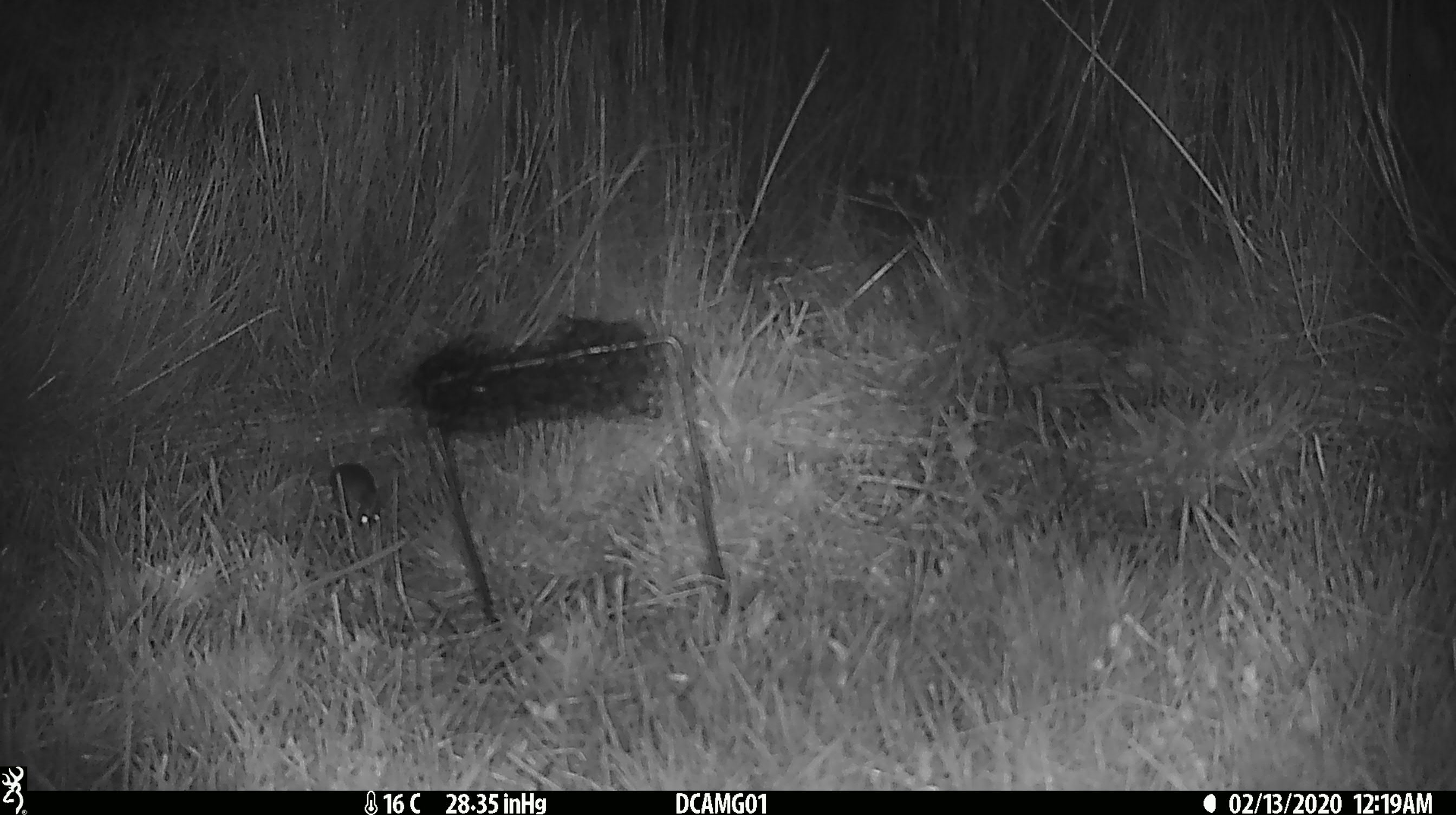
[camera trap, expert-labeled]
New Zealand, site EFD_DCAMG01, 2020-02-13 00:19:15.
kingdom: Animalia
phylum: Chordata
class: Mammalia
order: Rodentia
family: Muridae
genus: Mus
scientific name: Mus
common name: mouse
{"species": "mouse (Mus)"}